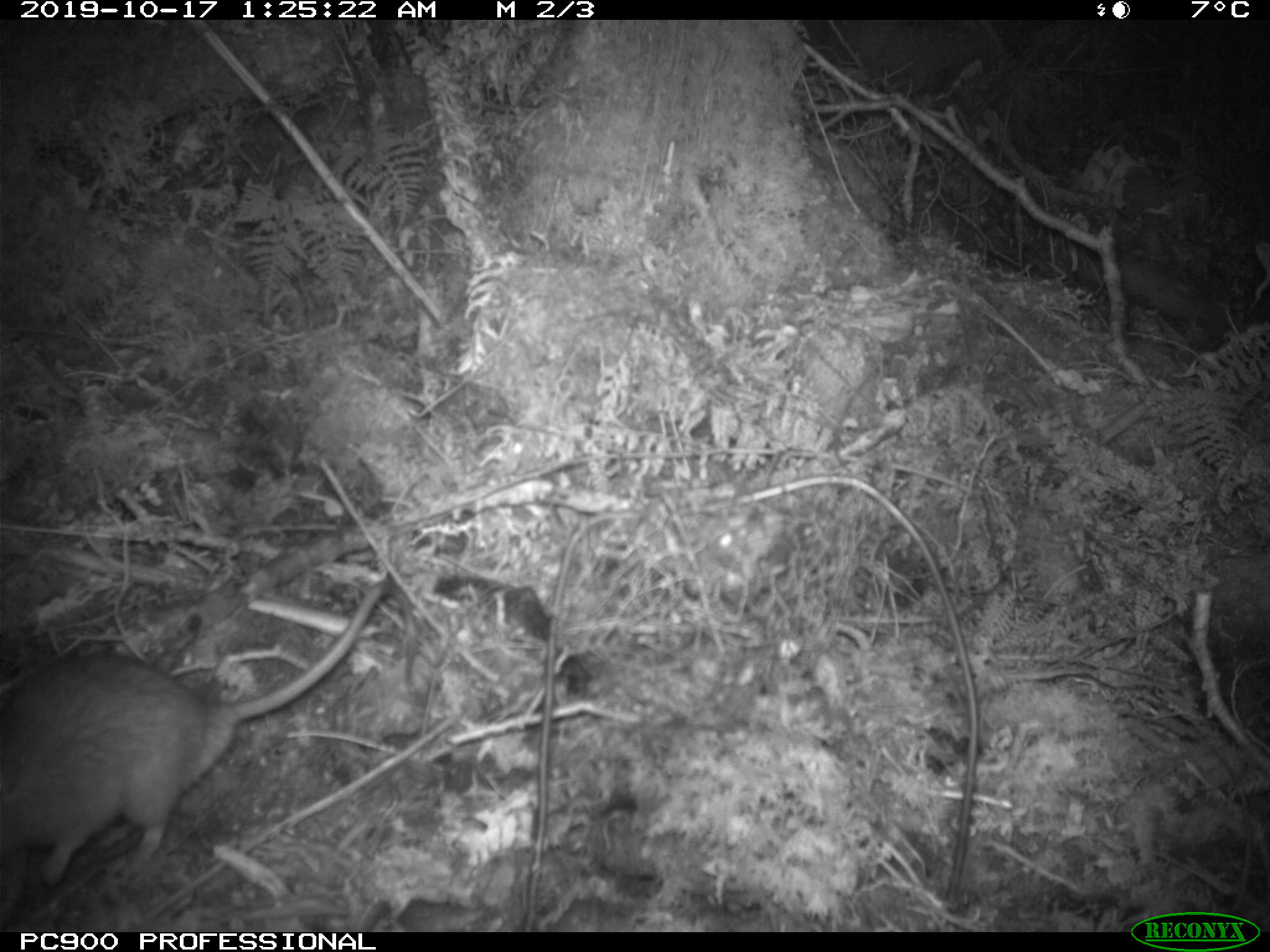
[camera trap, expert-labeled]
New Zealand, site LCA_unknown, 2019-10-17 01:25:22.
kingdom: Animalia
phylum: Chordata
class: Mammalia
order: Rodentia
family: Muridae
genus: Rattus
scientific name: Rattus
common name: rat